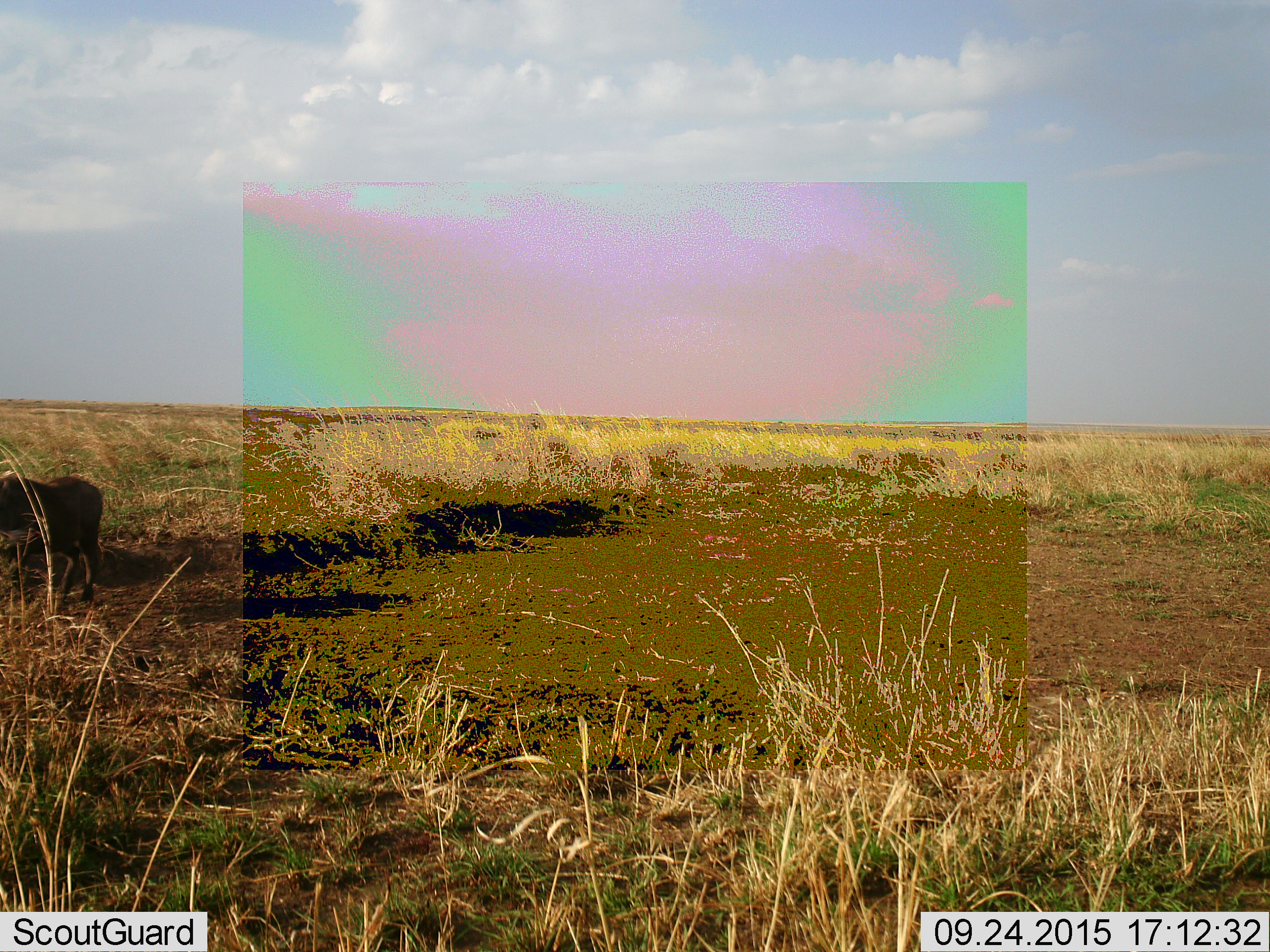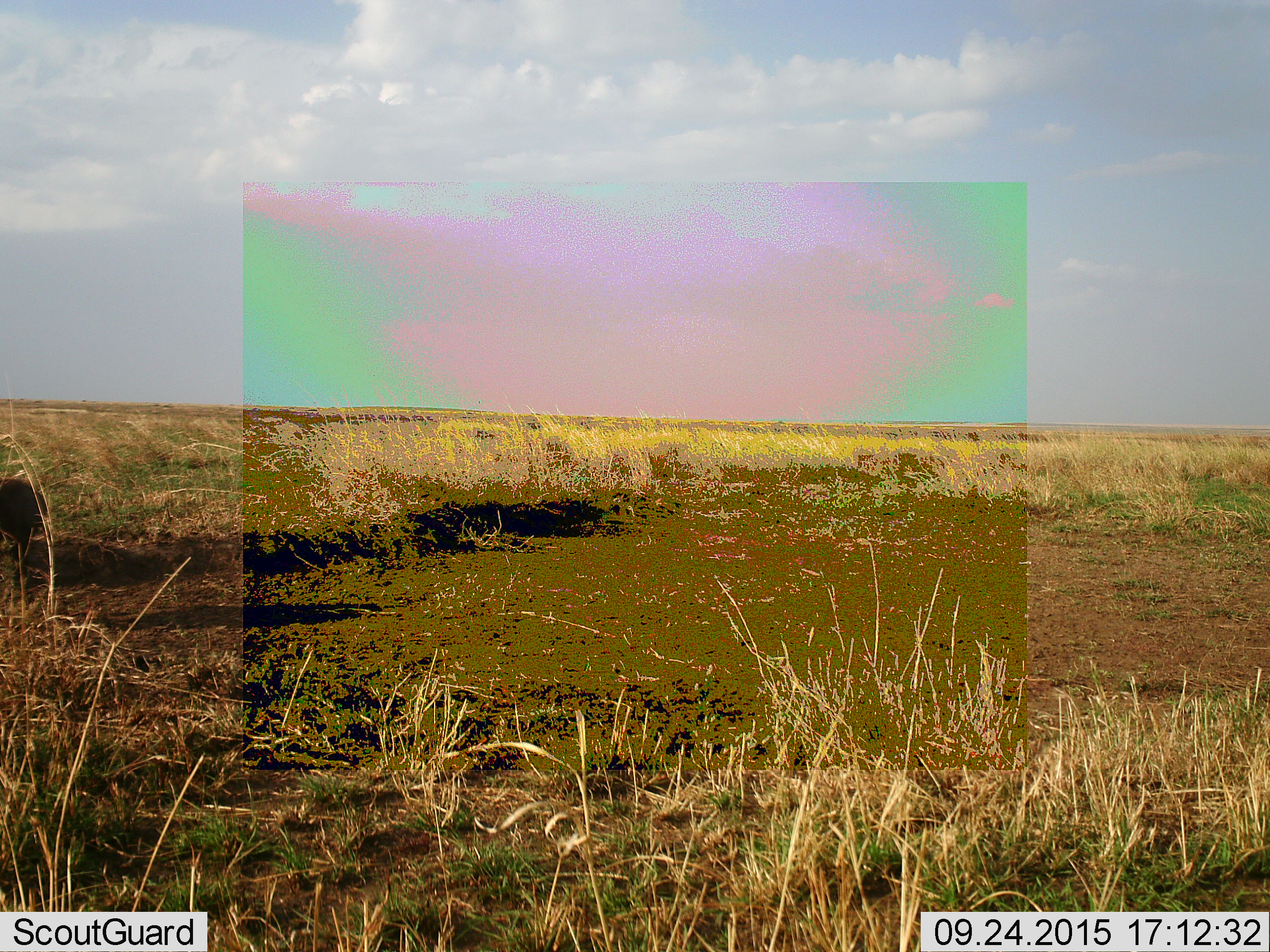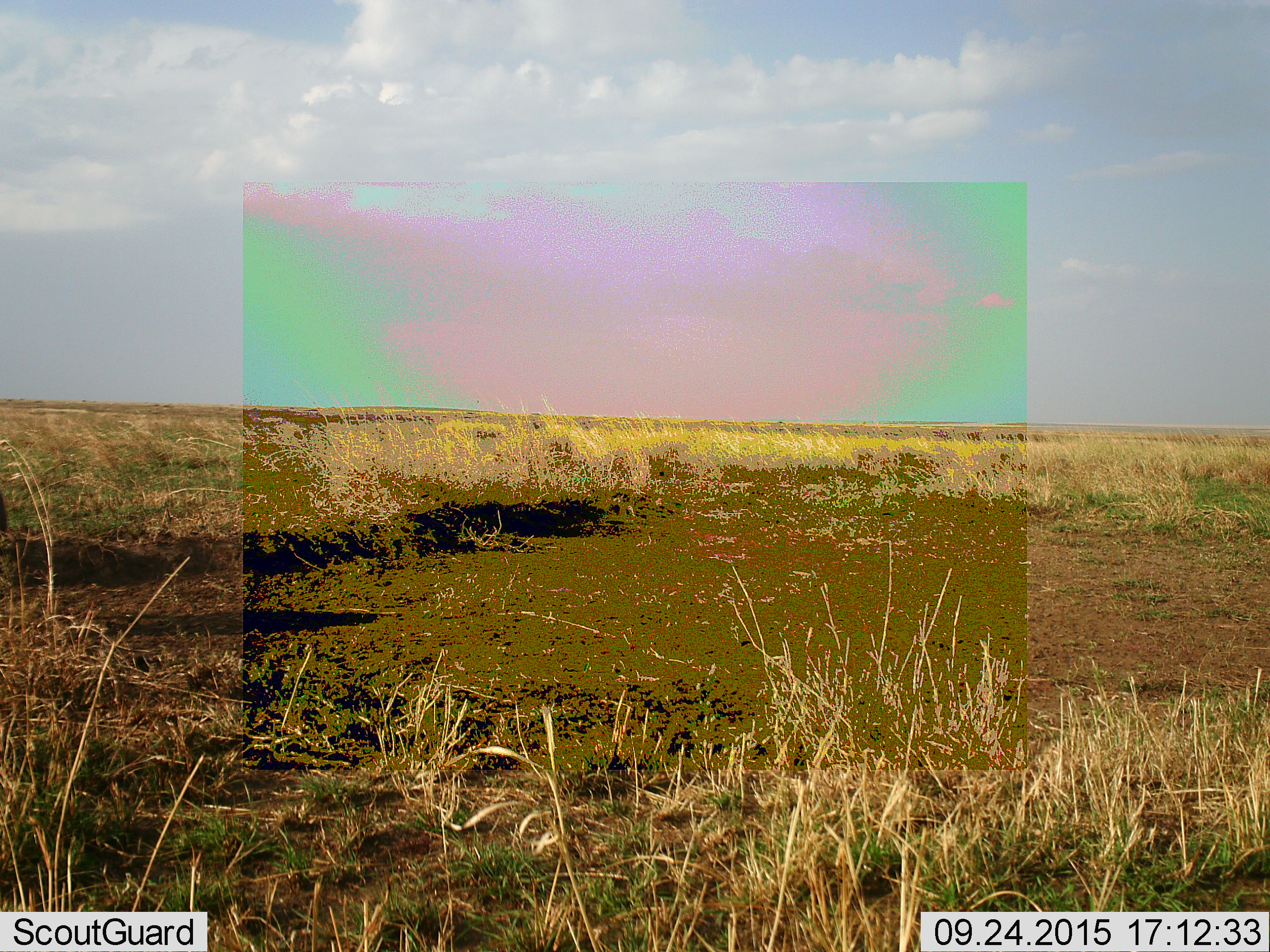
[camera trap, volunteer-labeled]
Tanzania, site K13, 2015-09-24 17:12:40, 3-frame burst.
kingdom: Animalia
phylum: Chordata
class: Mammalia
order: Artiodactyla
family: Suidae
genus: Phacochoerus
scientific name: Phacochoerus africanus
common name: warthog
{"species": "warthog (Phacochoerus africanus)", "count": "1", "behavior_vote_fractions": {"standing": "0%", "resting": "0%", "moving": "100%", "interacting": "0%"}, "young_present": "0%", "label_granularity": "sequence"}